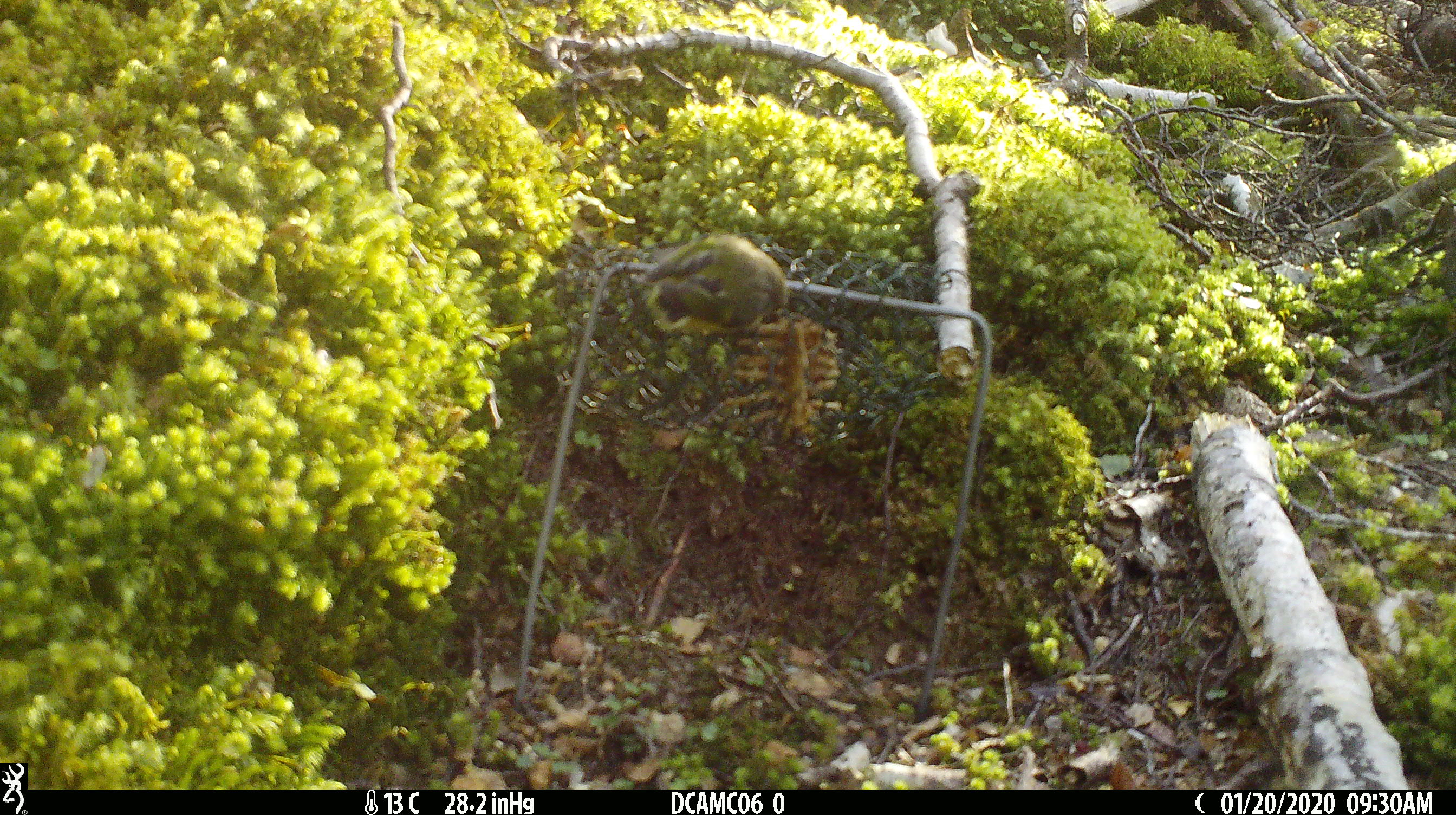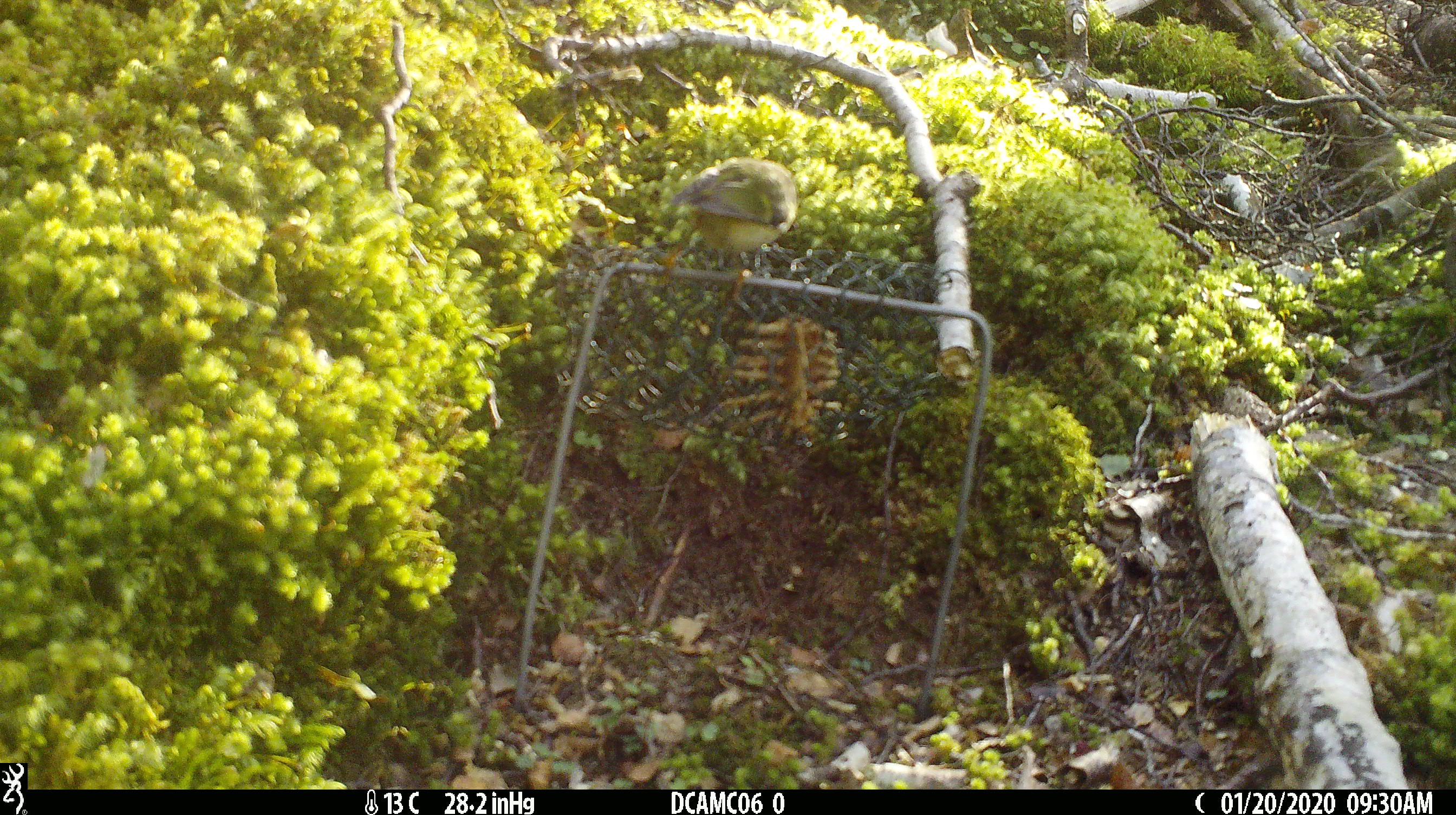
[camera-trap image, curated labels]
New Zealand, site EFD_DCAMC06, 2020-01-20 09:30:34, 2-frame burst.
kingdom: Animalia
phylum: Chordata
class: Aves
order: Passeriformes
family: Acanthisittidae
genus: Acanthisitta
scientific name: Acanthisitta chloris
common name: rifleman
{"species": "rifleman (Acanthisitta chloris)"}